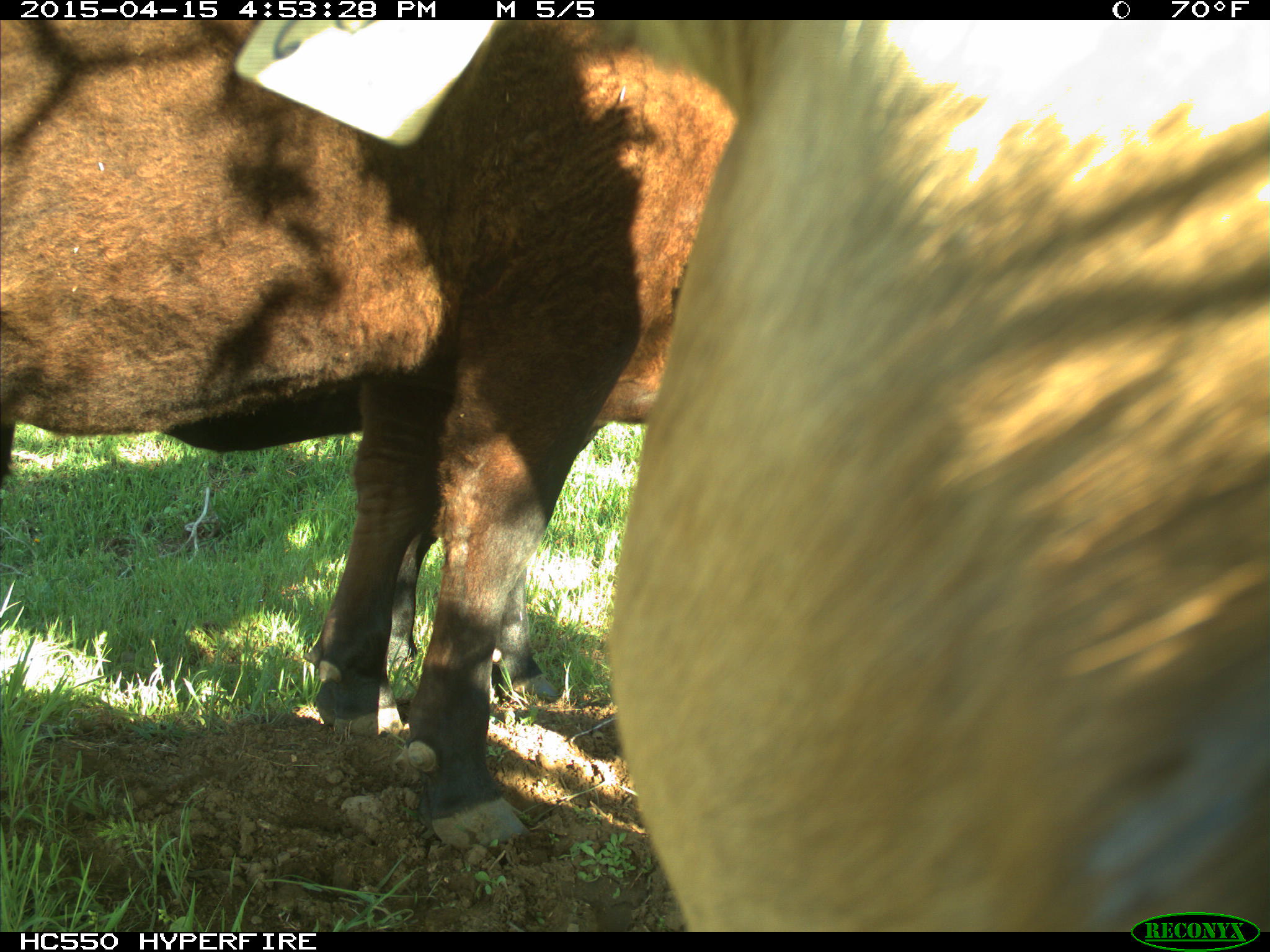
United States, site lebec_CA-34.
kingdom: Animalia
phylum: Chordata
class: Mammalia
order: Artiodactyla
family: Bovidae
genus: Bos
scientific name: Bos taurus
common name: domestic cow